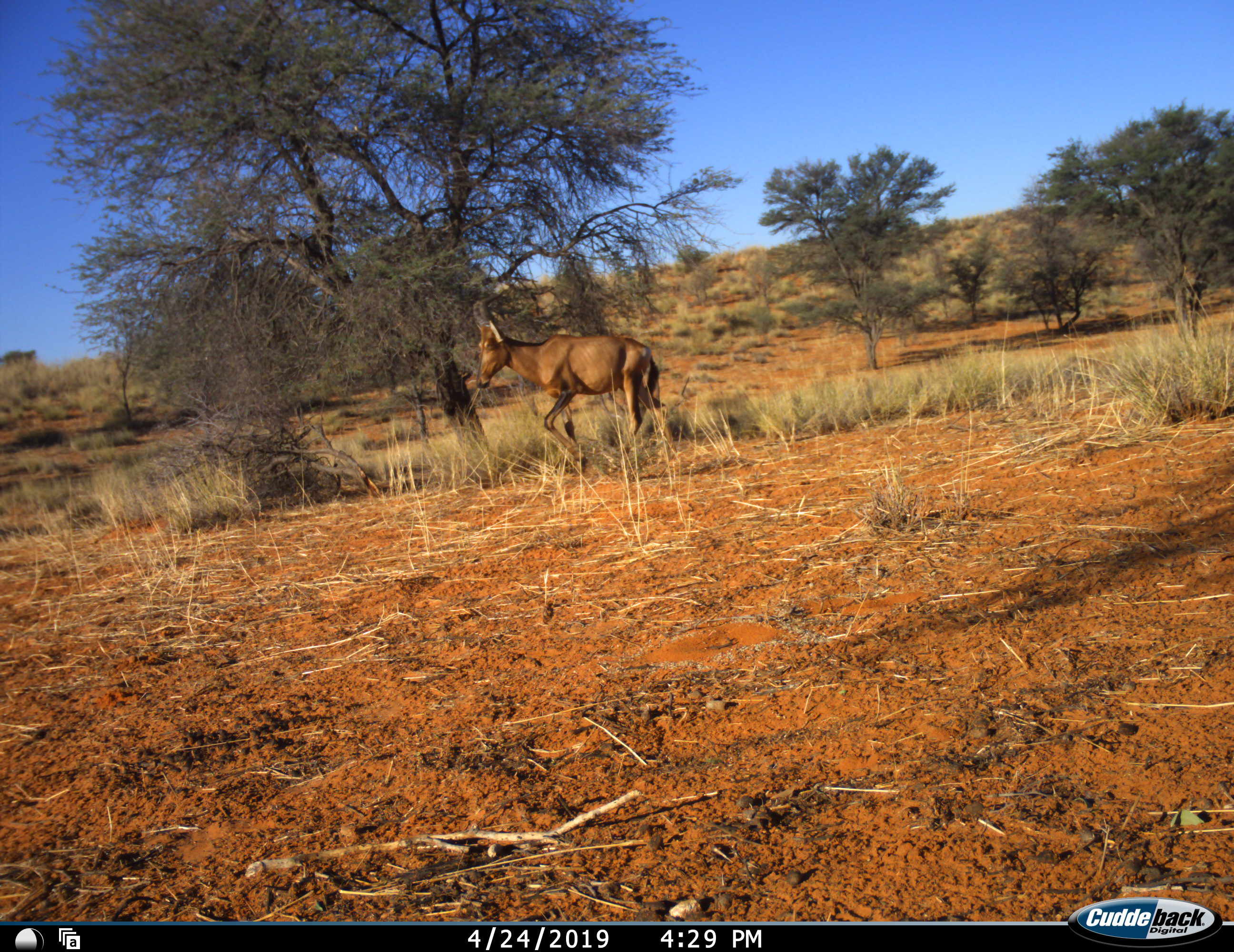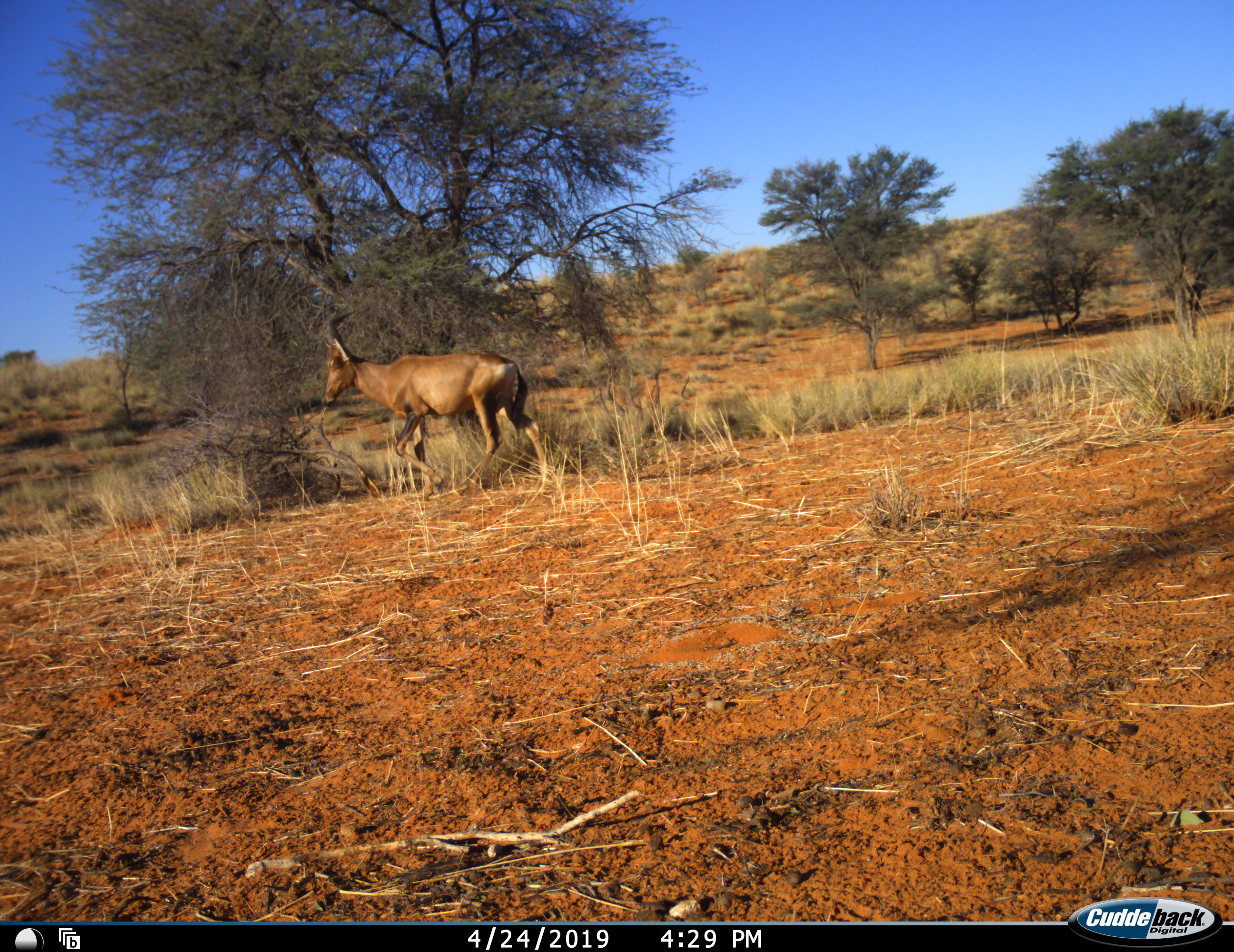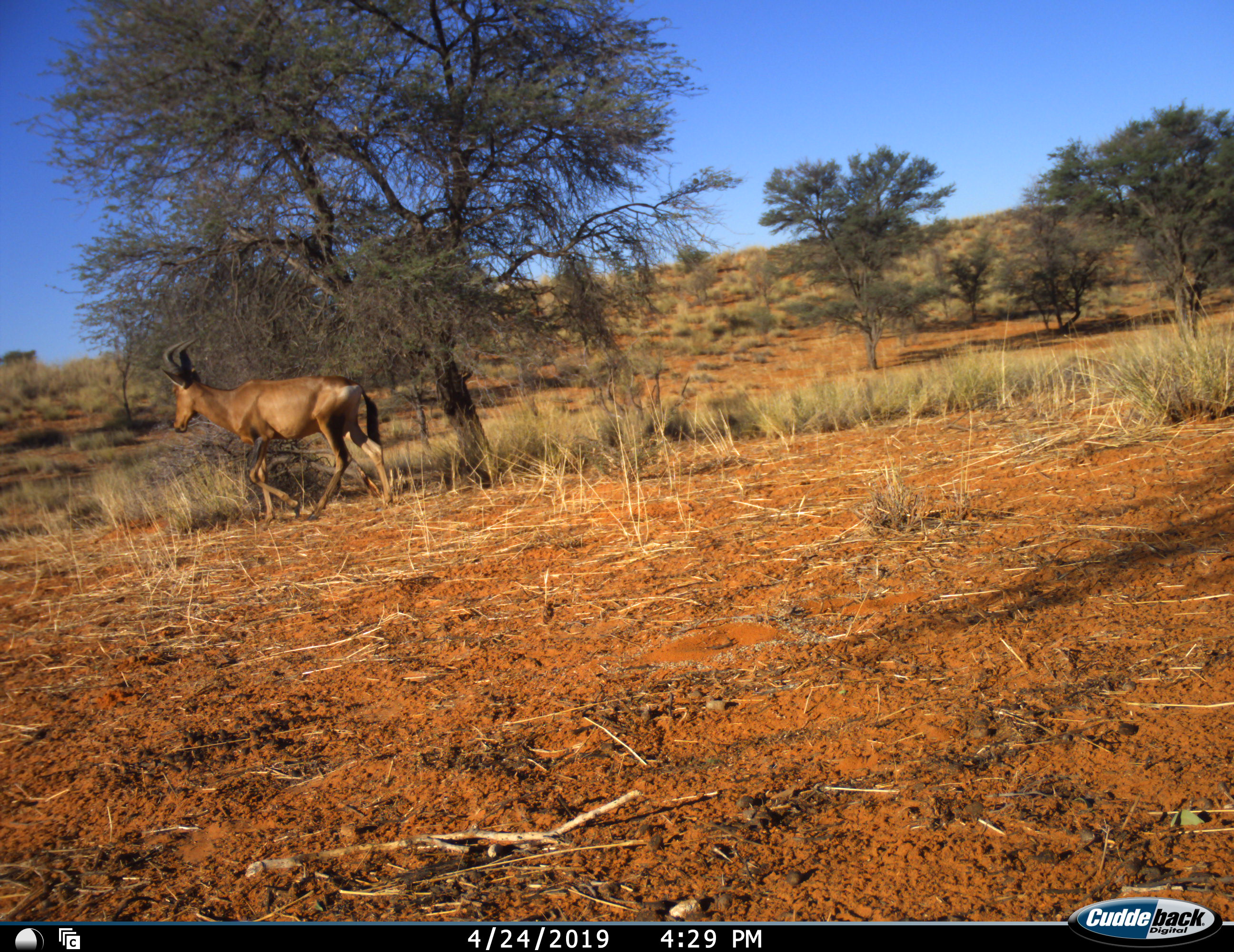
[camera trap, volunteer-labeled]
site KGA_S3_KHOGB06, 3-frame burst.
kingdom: Animalia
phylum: Chordata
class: Mammalia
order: Artiodactyla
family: Bovidae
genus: Alcelaphus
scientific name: Alcelaphus buselaphus caama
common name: red hartebeest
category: hartebeestred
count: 1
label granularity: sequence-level